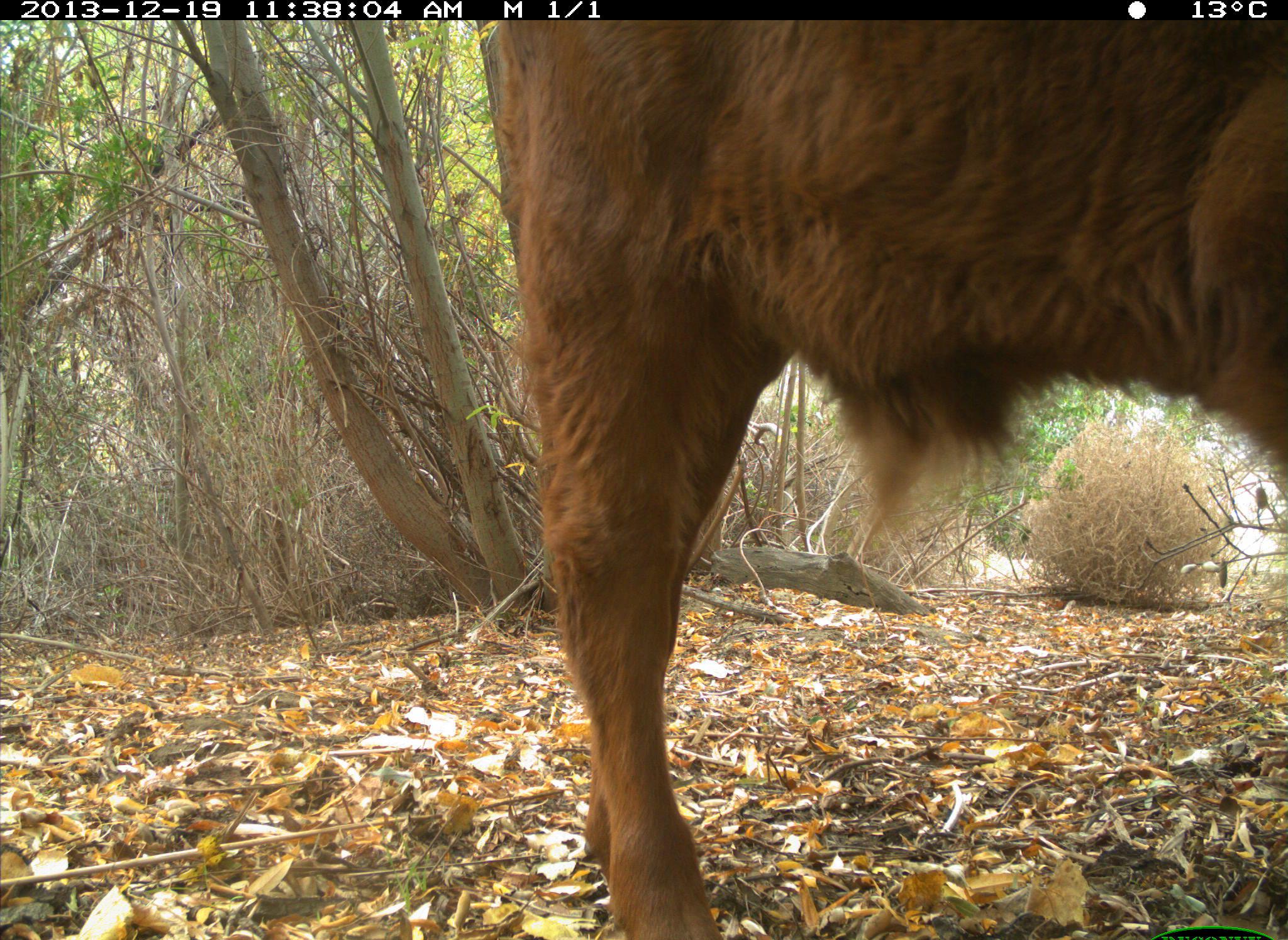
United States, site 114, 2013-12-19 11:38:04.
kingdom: Animalia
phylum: Chordata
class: Mammalia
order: Artiodactyla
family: Bovidae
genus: Bos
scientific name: Bos taurus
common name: cow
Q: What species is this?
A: Cow (Bos taurus).